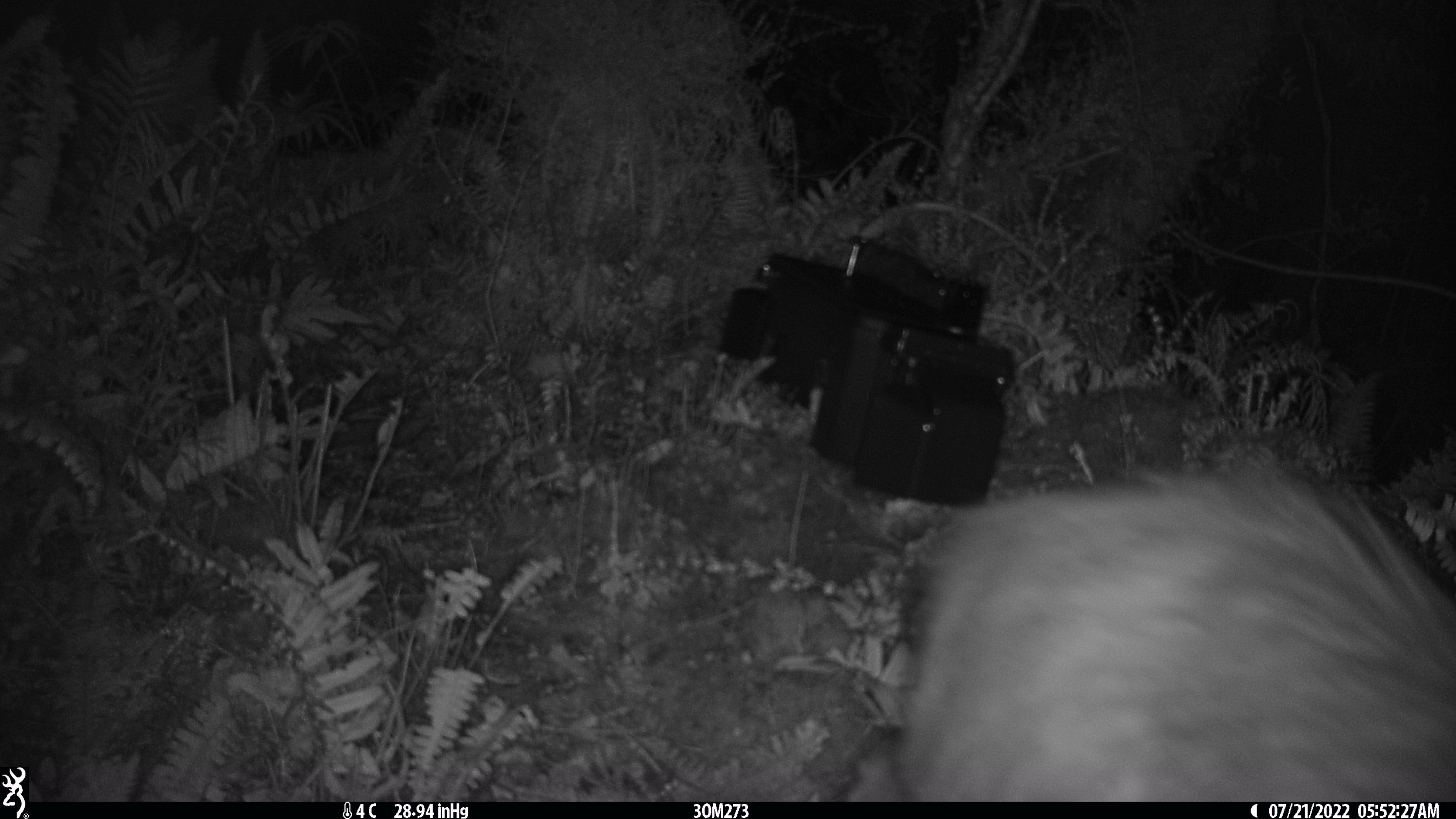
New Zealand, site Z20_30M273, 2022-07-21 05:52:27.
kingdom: Animalia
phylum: Chordata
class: Mammalia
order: Artiodactyla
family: Bovidae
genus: Rupicapra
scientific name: Rupicapra rupicapra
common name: alpine chamois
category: chamois